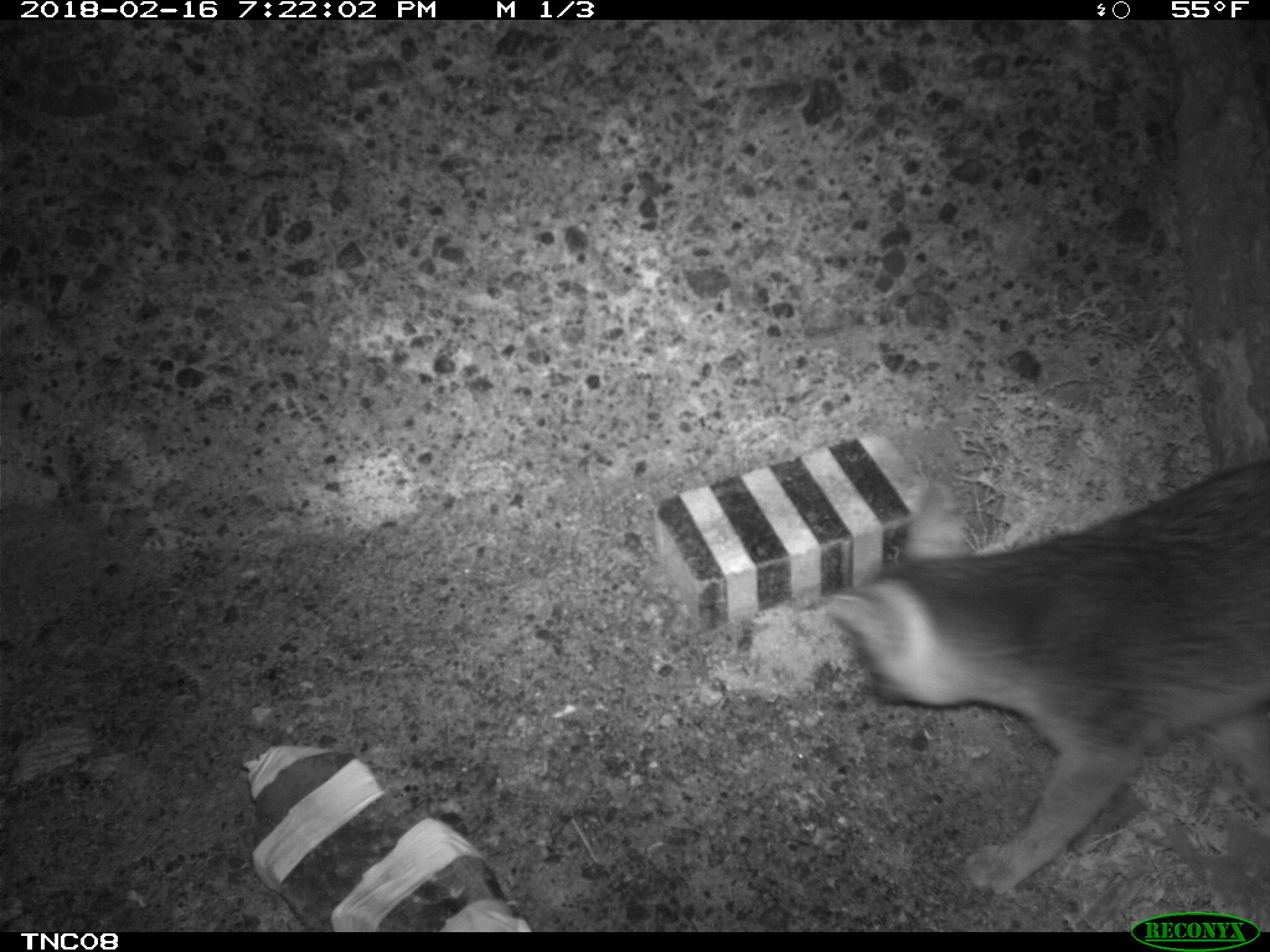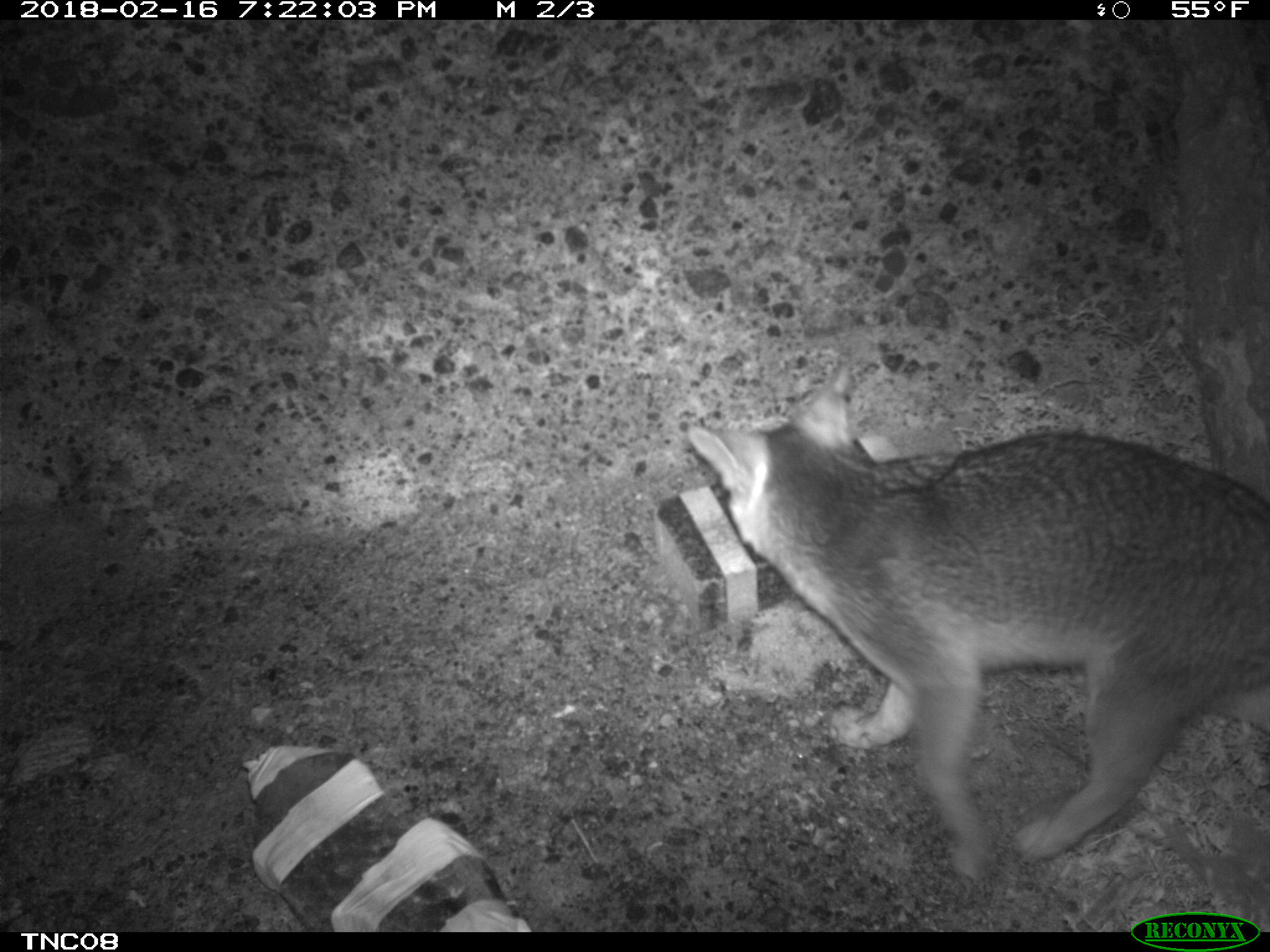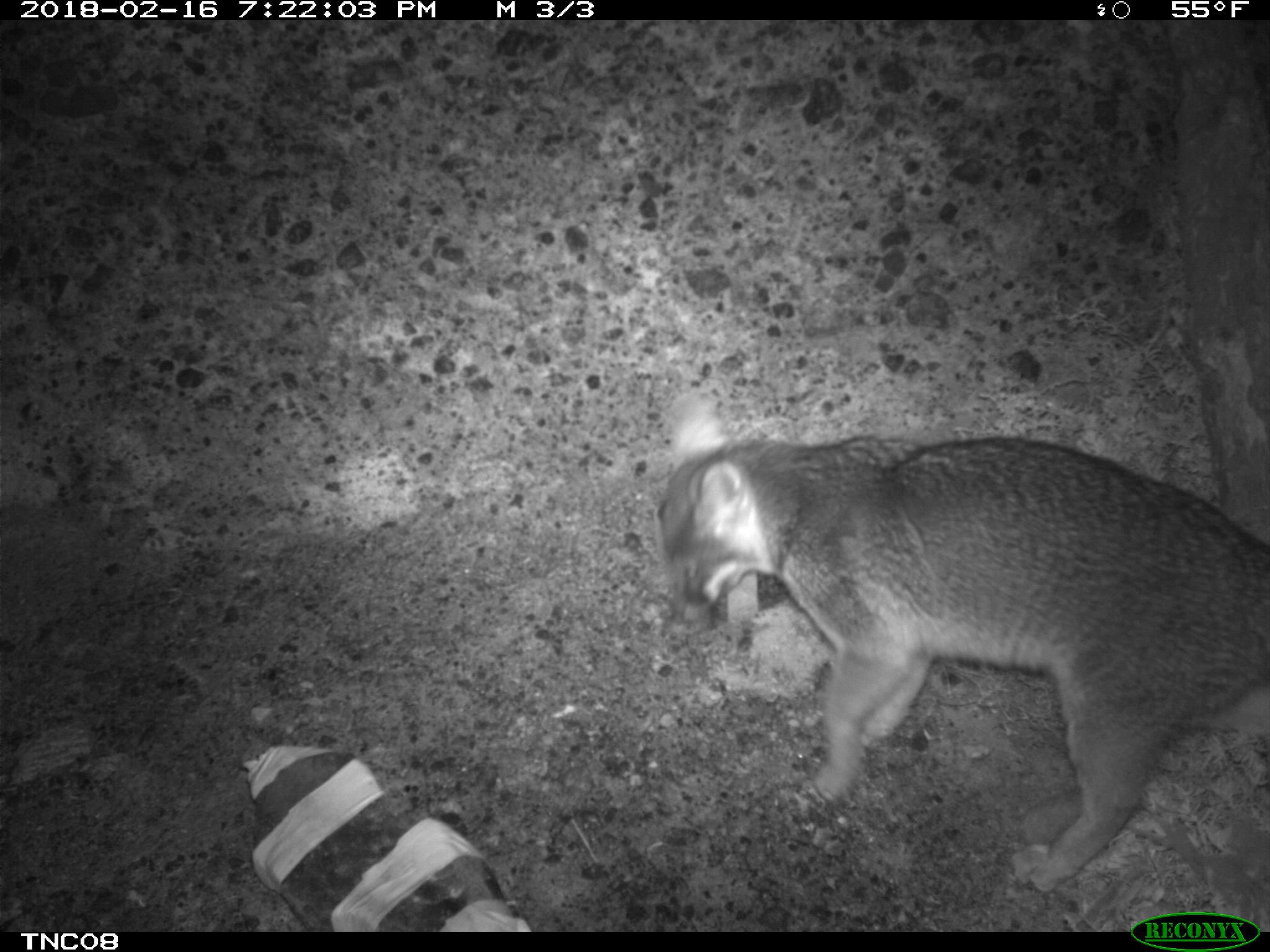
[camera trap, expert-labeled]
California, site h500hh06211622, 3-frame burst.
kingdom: Animalia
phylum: Chordata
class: Mammalia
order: Carnivora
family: Canidae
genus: Urocyon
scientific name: Urocyon littoralis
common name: island fox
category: fox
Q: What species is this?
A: Fox (island fox) (Urocyon littoralis).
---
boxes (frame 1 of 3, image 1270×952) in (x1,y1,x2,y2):
fox: (826,457,1269,896)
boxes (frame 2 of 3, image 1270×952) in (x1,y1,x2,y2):
fox: (689,389,1269,877)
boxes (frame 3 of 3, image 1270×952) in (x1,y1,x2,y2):
fox: (659,392,1269,892)